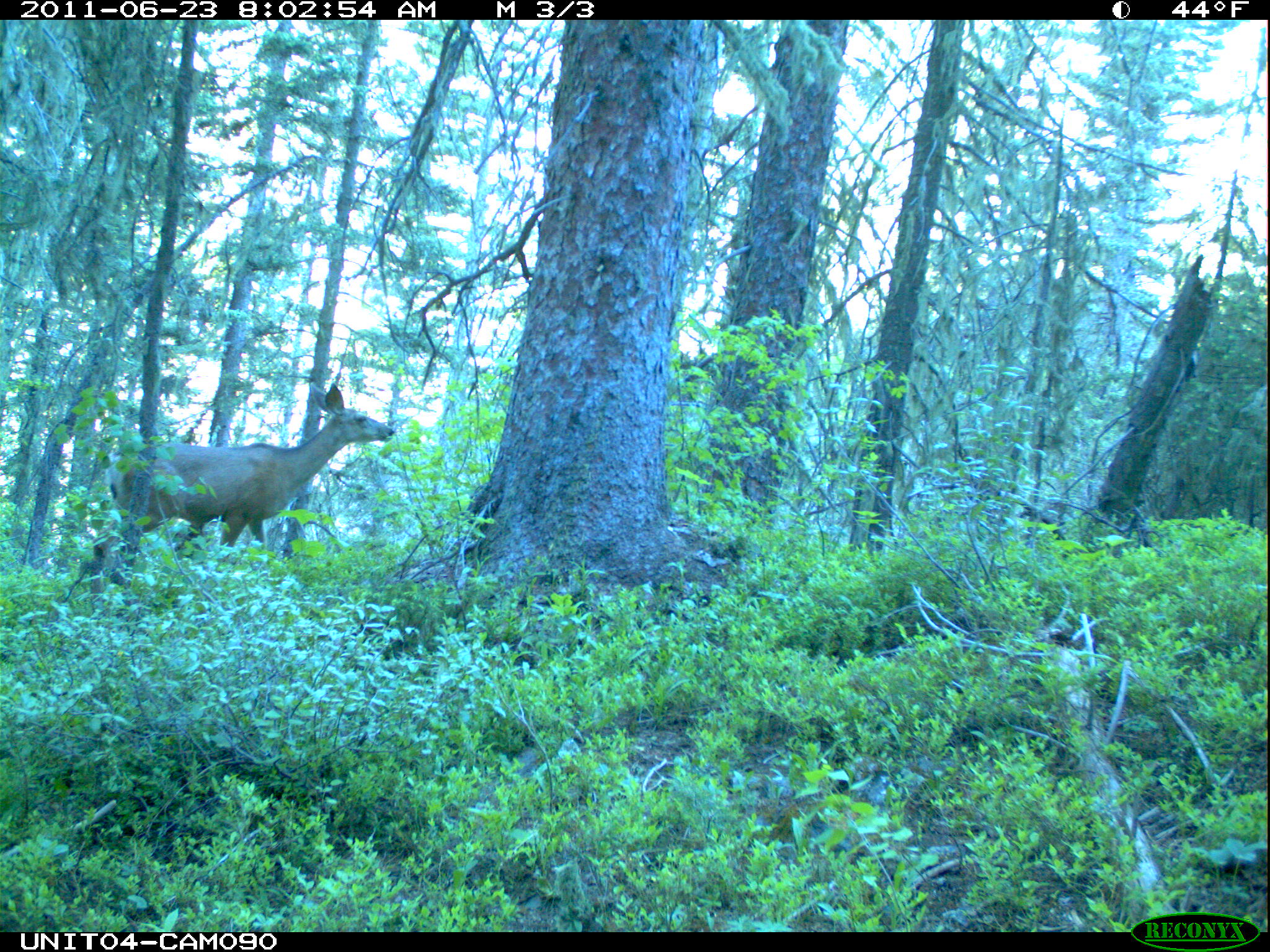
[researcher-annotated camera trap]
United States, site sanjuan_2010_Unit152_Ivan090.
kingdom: Animalia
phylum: Chordata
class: Mammalia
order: Artiodactyla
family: Cervidae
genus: Odocoileus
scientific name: Odocoileus hemionus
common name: mule deer